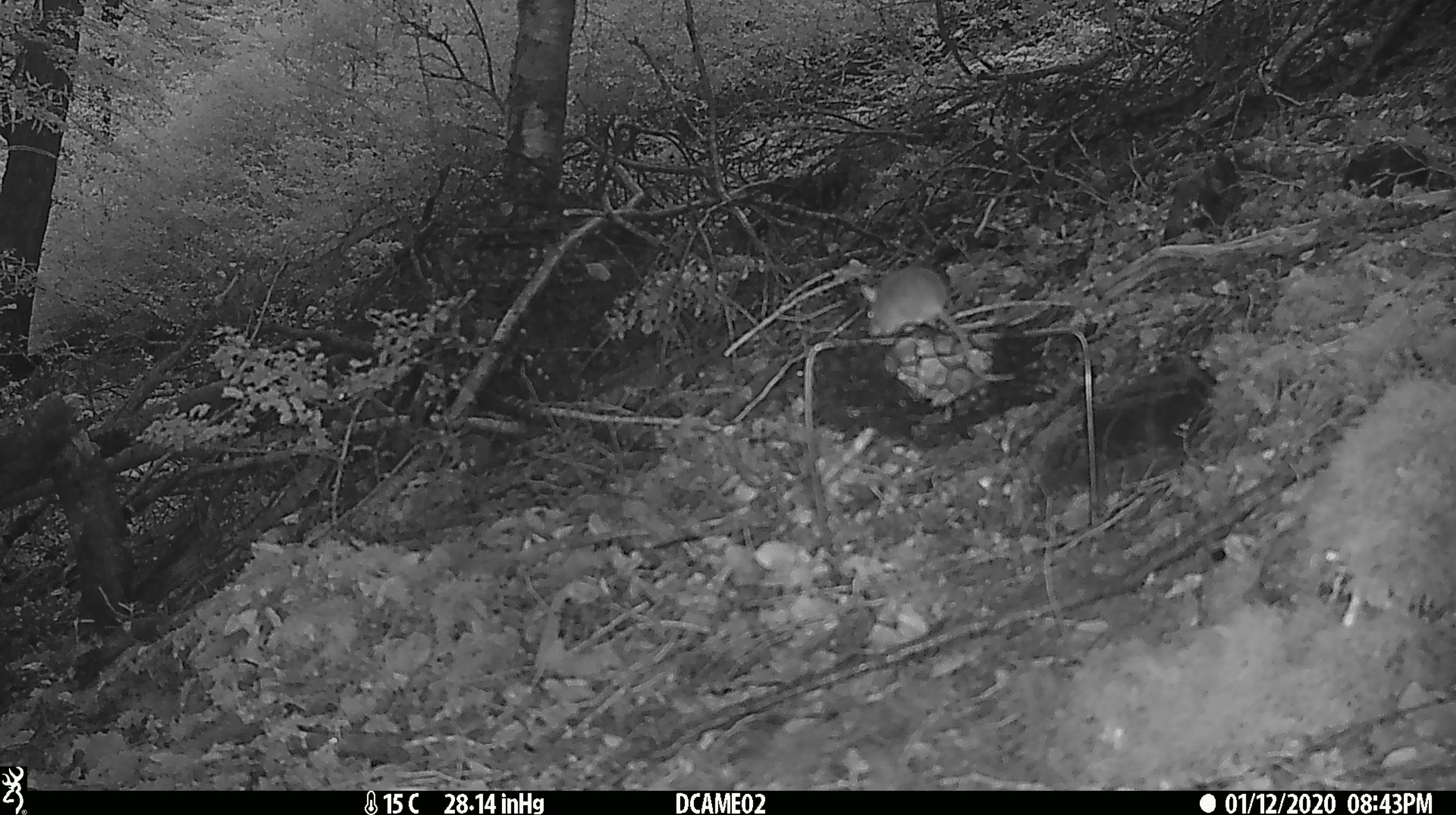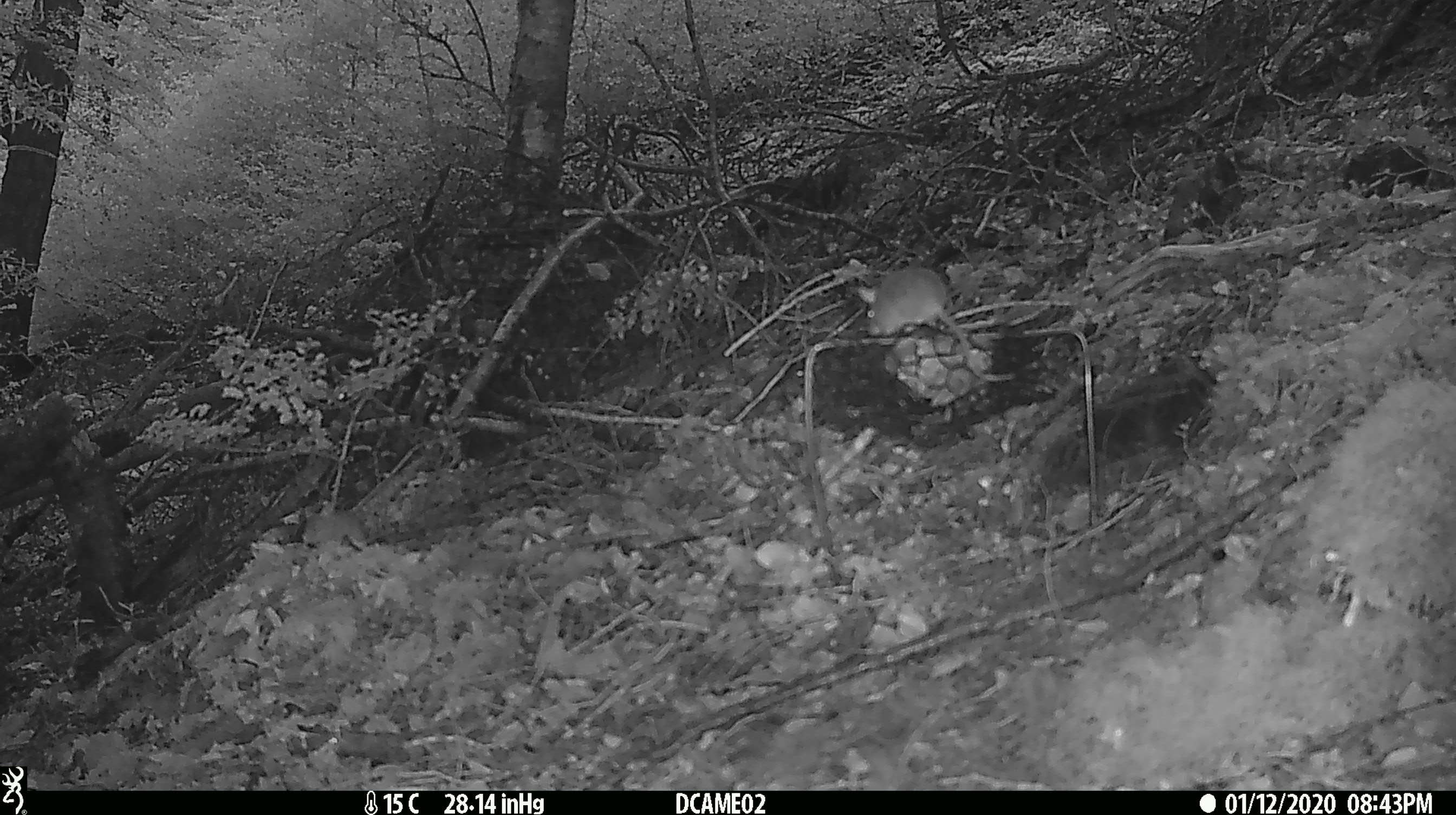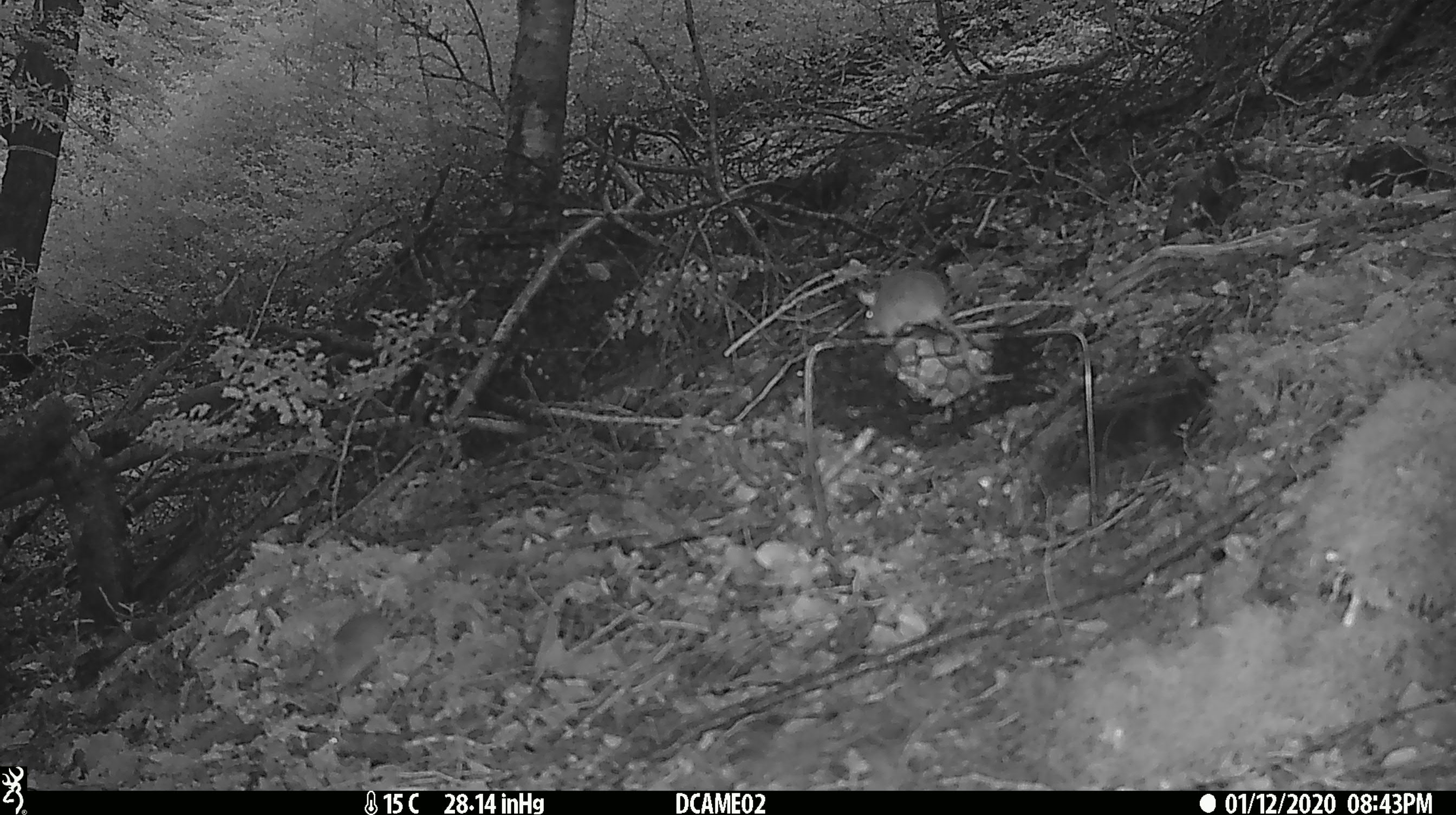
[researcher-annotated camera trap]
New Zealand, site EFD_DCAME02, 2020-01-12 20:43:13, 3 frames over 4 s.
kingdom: Animalia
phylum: Chordata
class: Mammalia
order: Rodentia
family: Muridae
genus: Mus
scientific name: Mus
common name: mouse